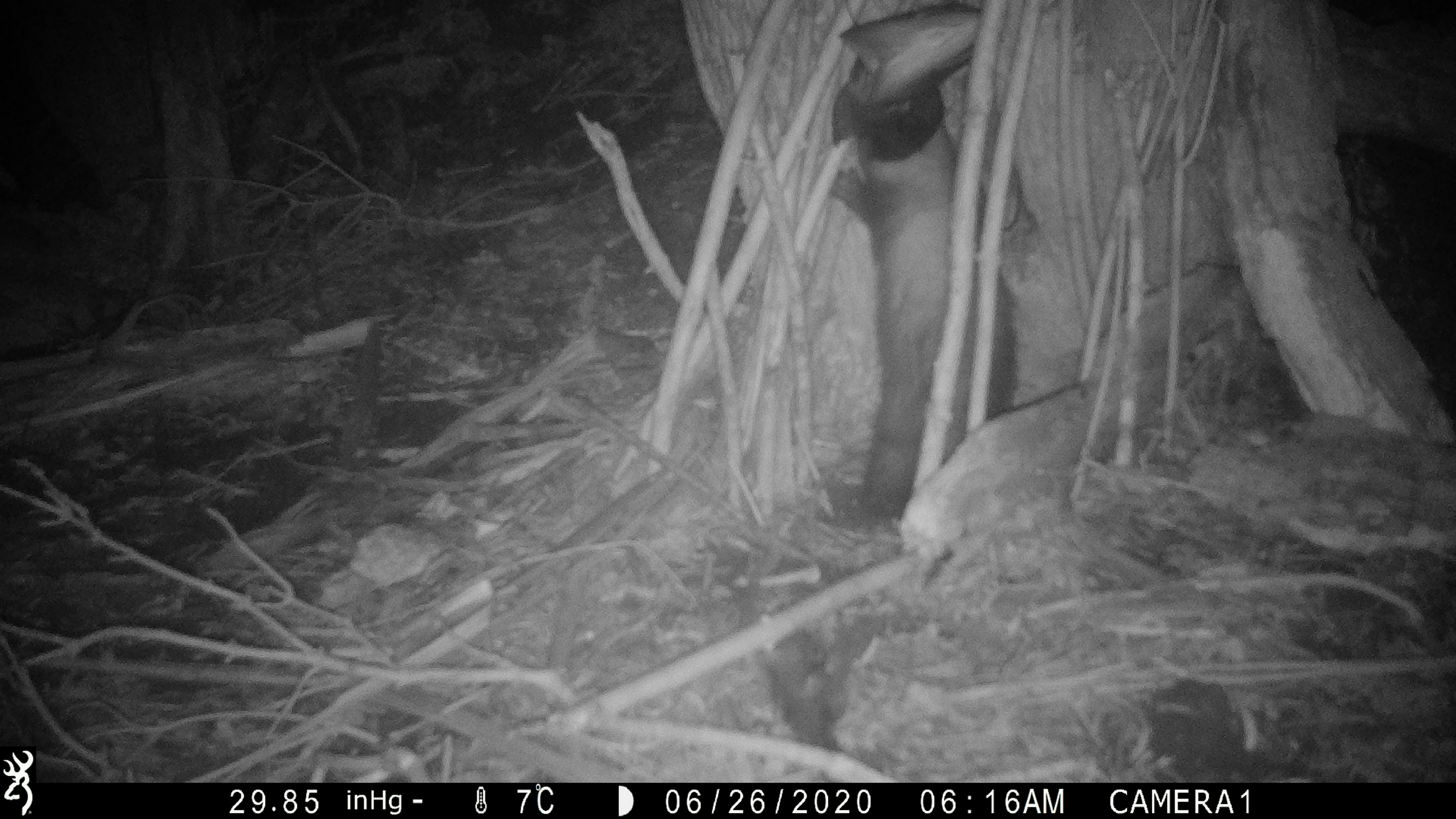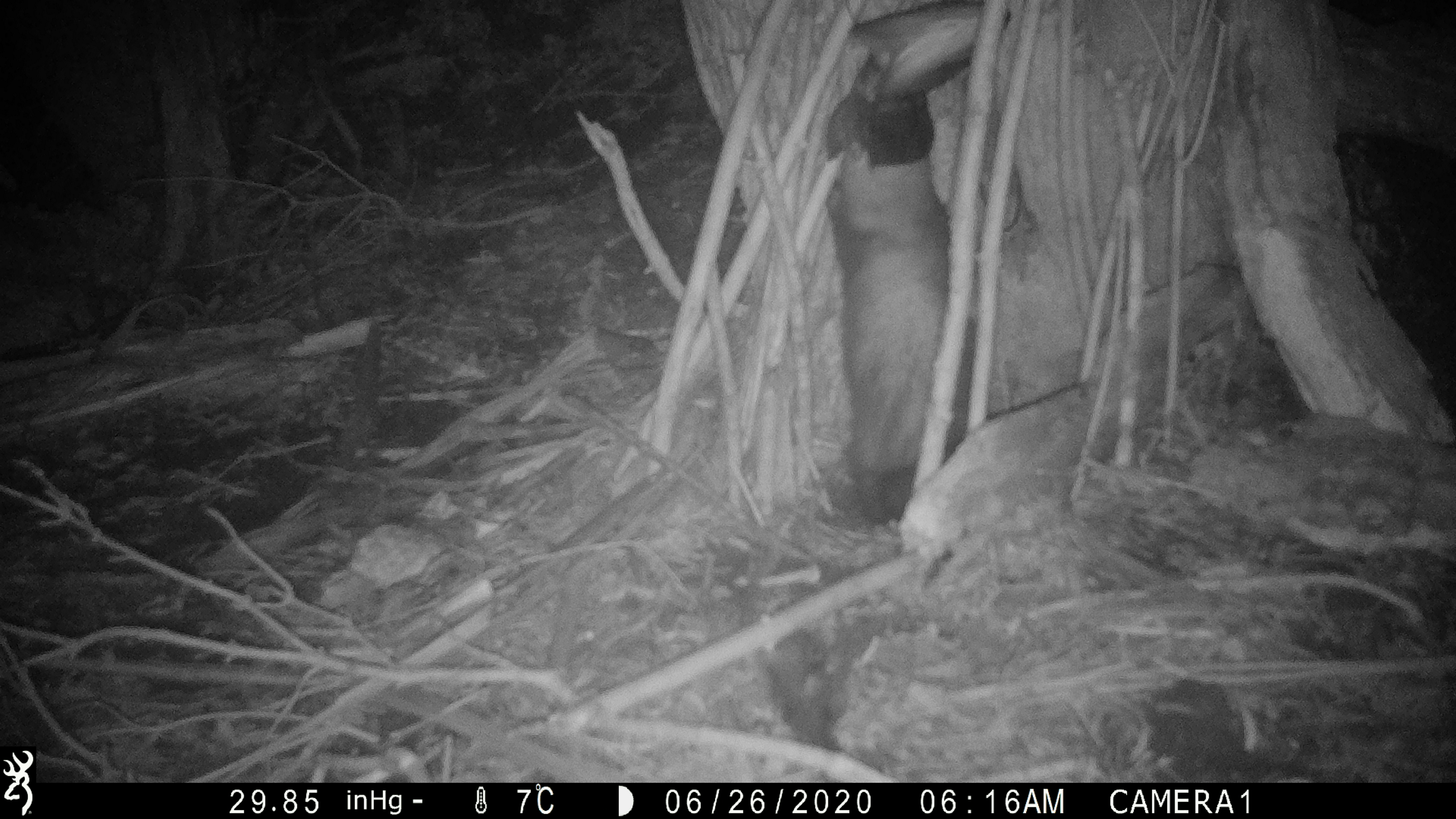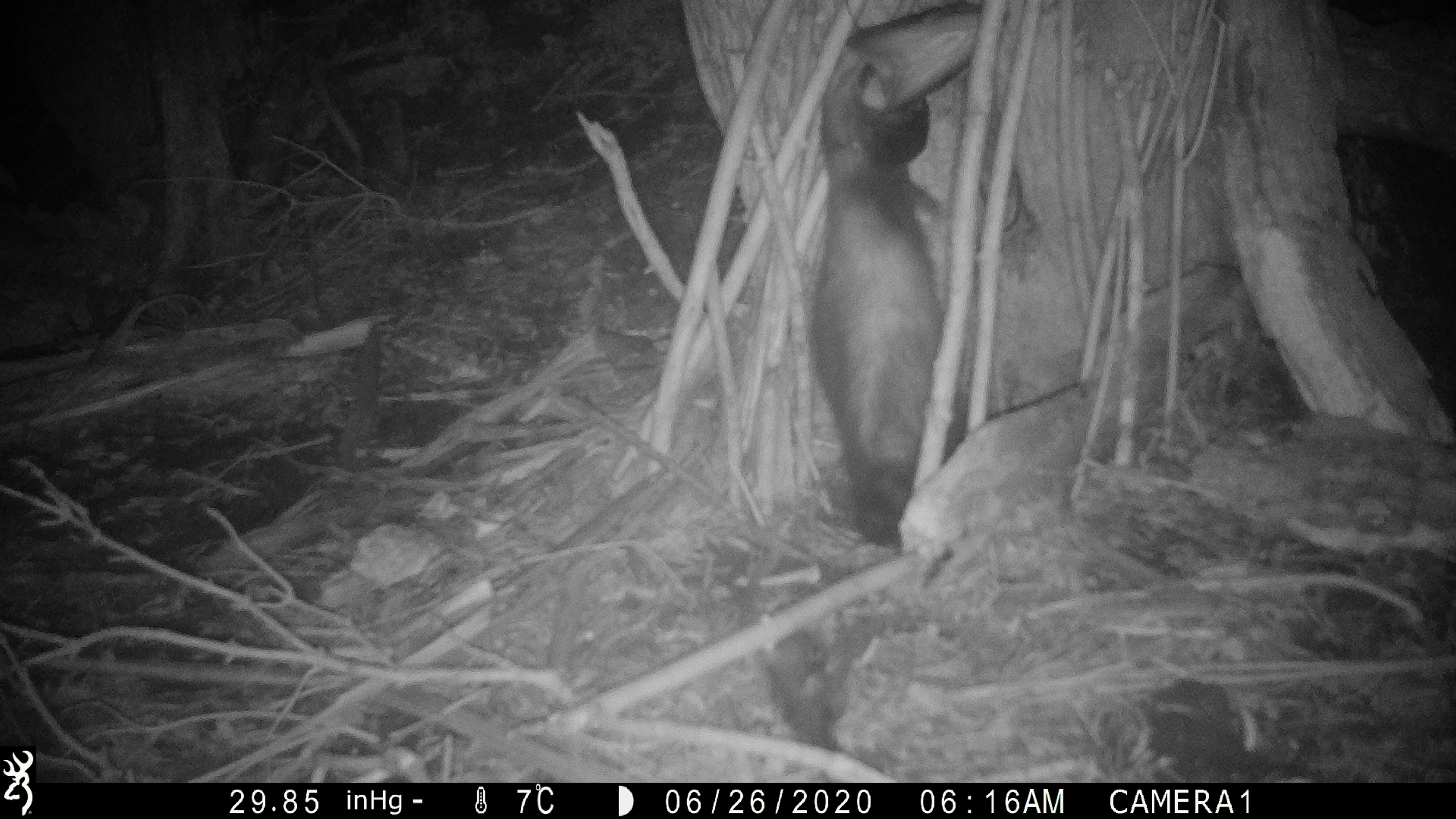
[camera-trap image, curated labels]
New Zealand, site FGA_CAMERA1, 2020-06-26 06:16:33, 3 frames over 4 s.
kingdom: Animalia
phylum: Chordata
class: Mammalia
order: Carnivora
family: Mustelidae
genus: Mustela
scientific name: Mustela furo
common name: ferret